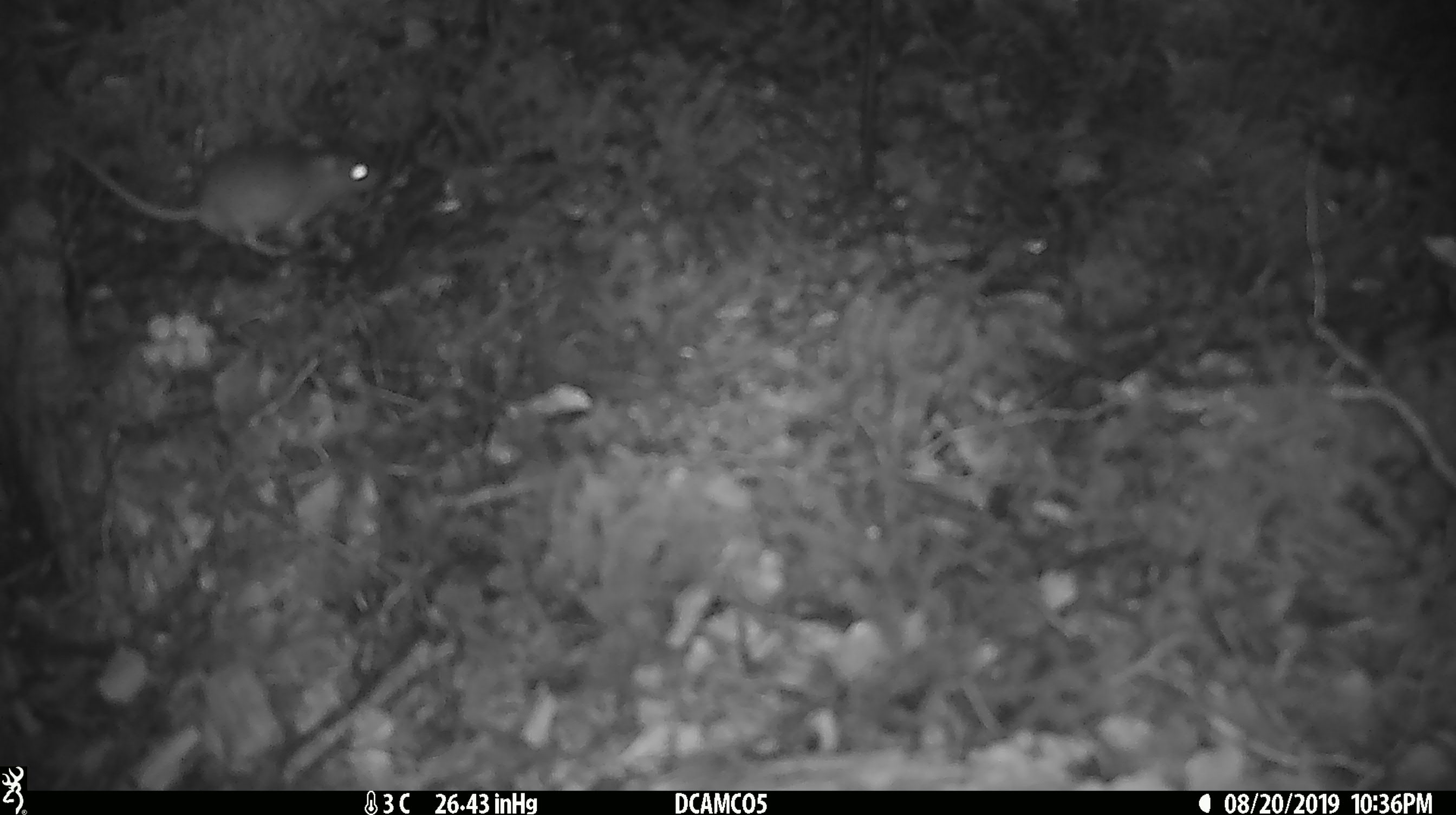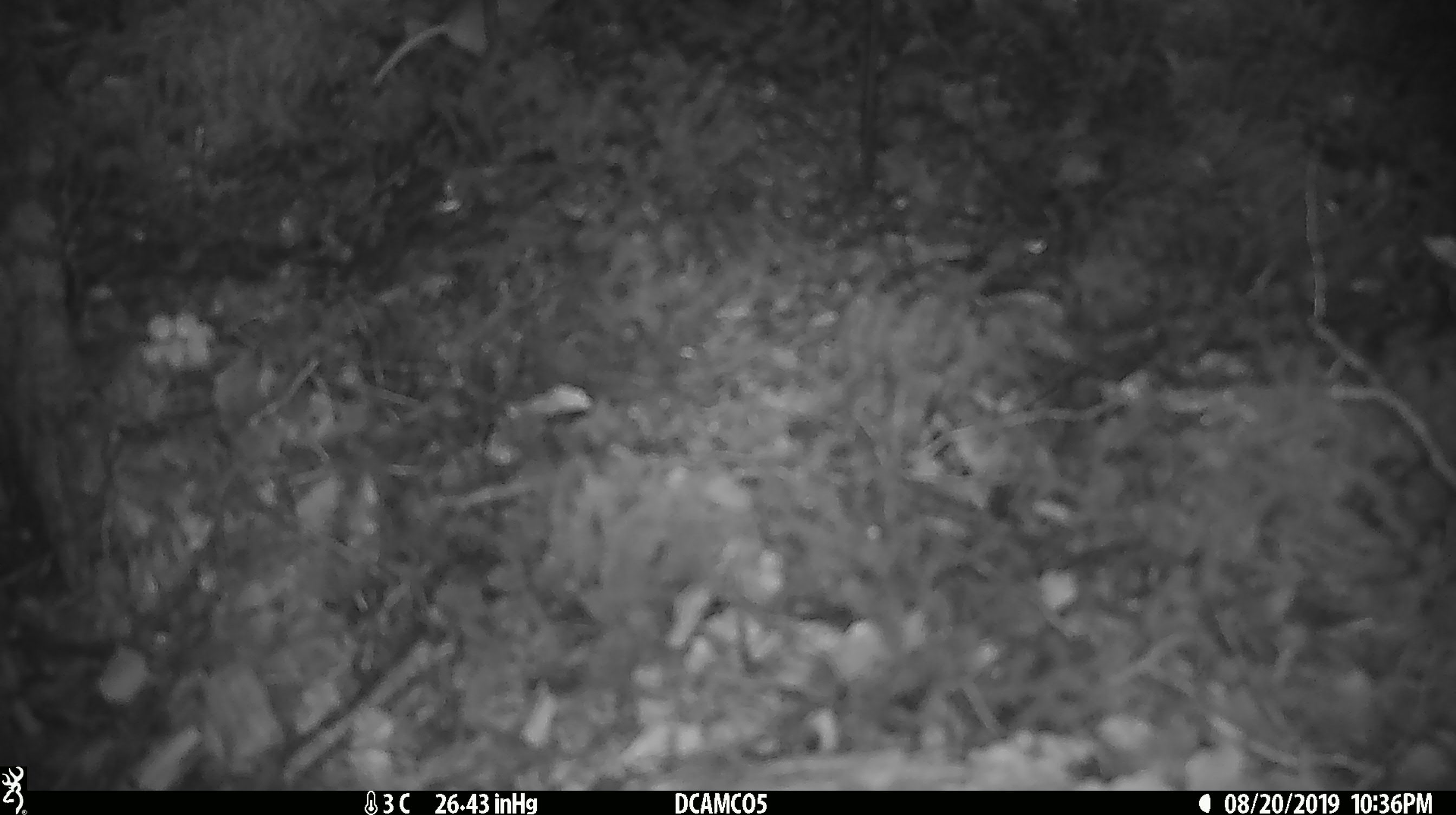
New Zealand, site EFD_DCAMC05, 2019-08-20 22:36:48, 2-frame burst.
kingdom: Animalia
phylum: Chordata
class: Mammalia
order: Rodentia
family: Muridae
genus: Mus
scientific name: Mus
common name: mouse